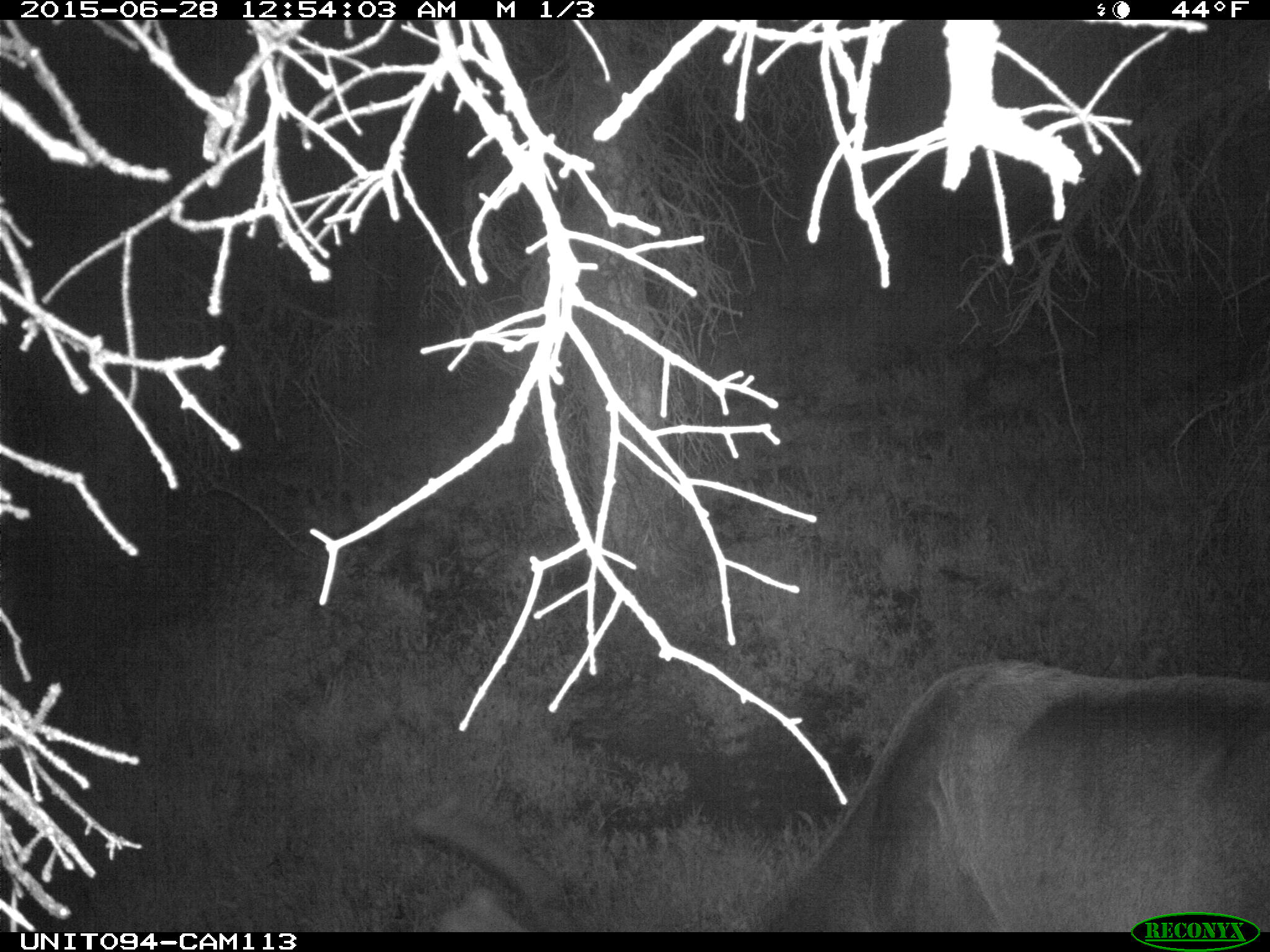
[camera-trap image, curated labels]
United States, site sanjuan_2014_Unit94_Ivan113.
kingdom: Animalia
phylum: Chordata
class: Mammalia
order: Artiodactyla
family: Cervidae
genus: Cervus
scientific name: Cervus elaphus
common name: red deer